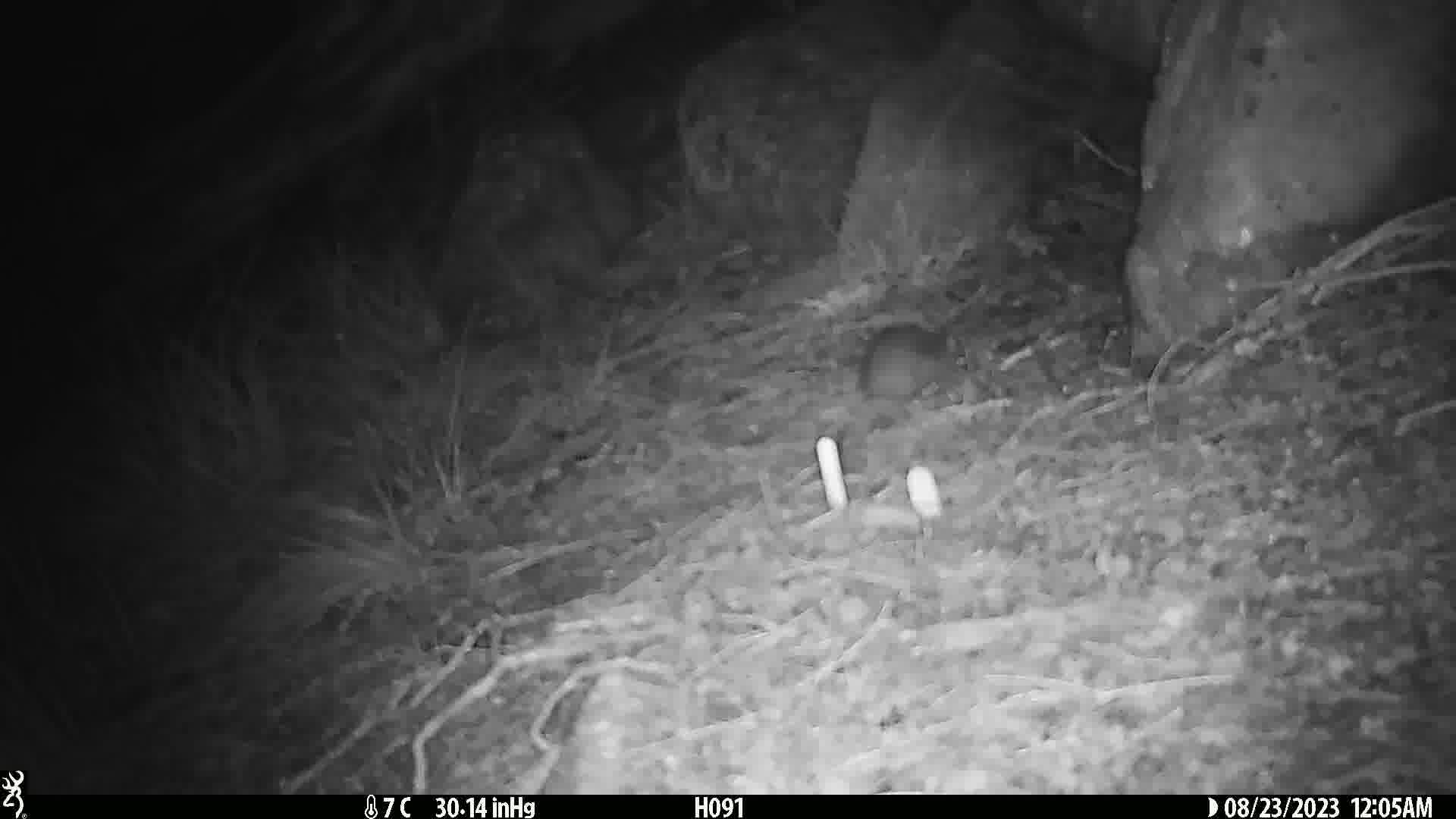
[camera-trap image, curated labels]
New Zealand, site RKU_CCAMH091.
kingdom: Animalia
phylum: Chordata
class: Mammalia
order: Rodentia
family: Muridae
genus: Rattus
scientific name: Rattus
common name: rat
Rat (Rattus).